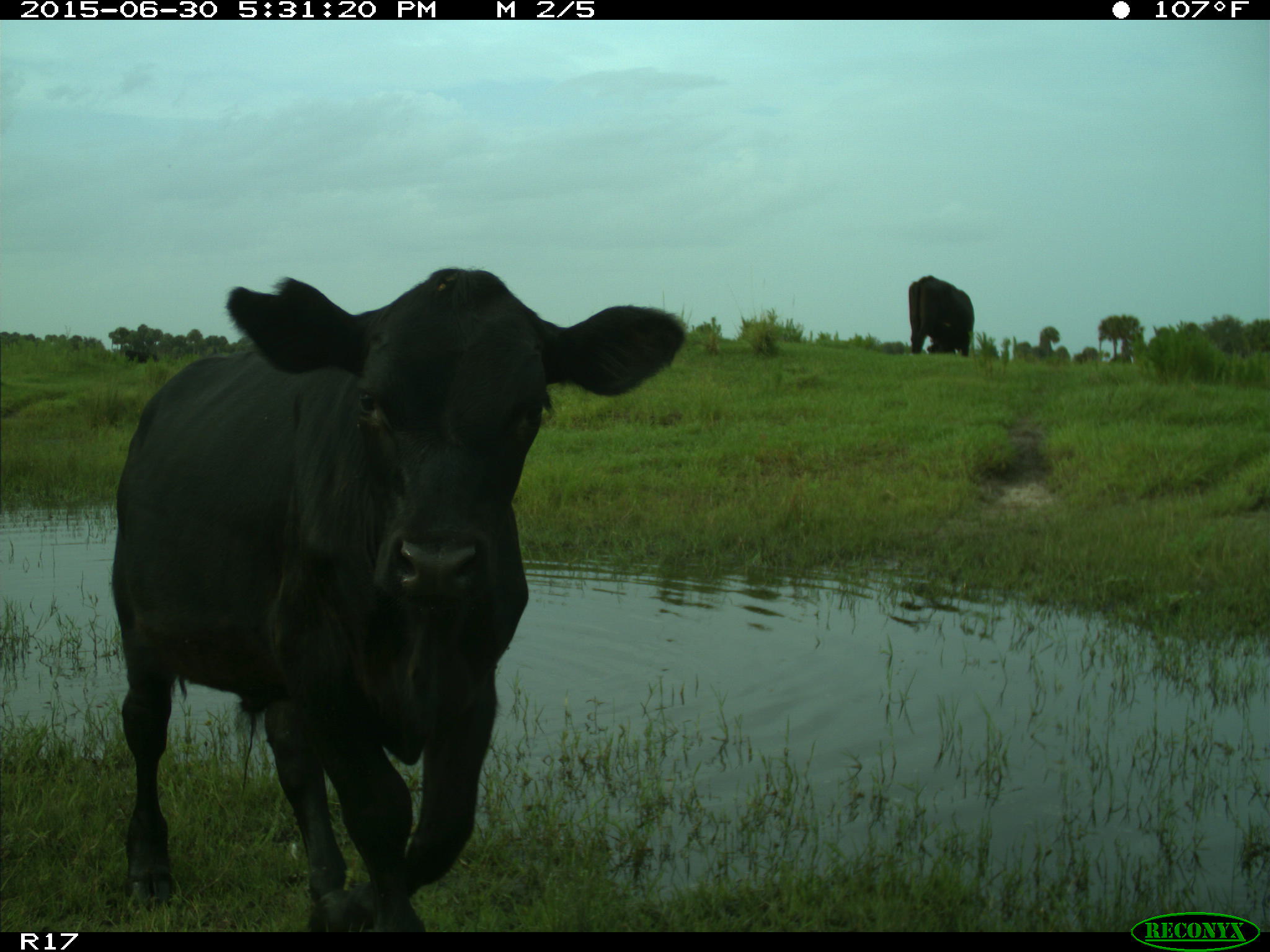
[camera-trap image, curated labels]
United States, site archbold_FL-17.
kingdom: Animalia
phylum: Chordata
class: Mammalia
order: Artiodactyla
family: Bovidae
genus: Bos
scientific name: Bos taurus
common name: domestic cow